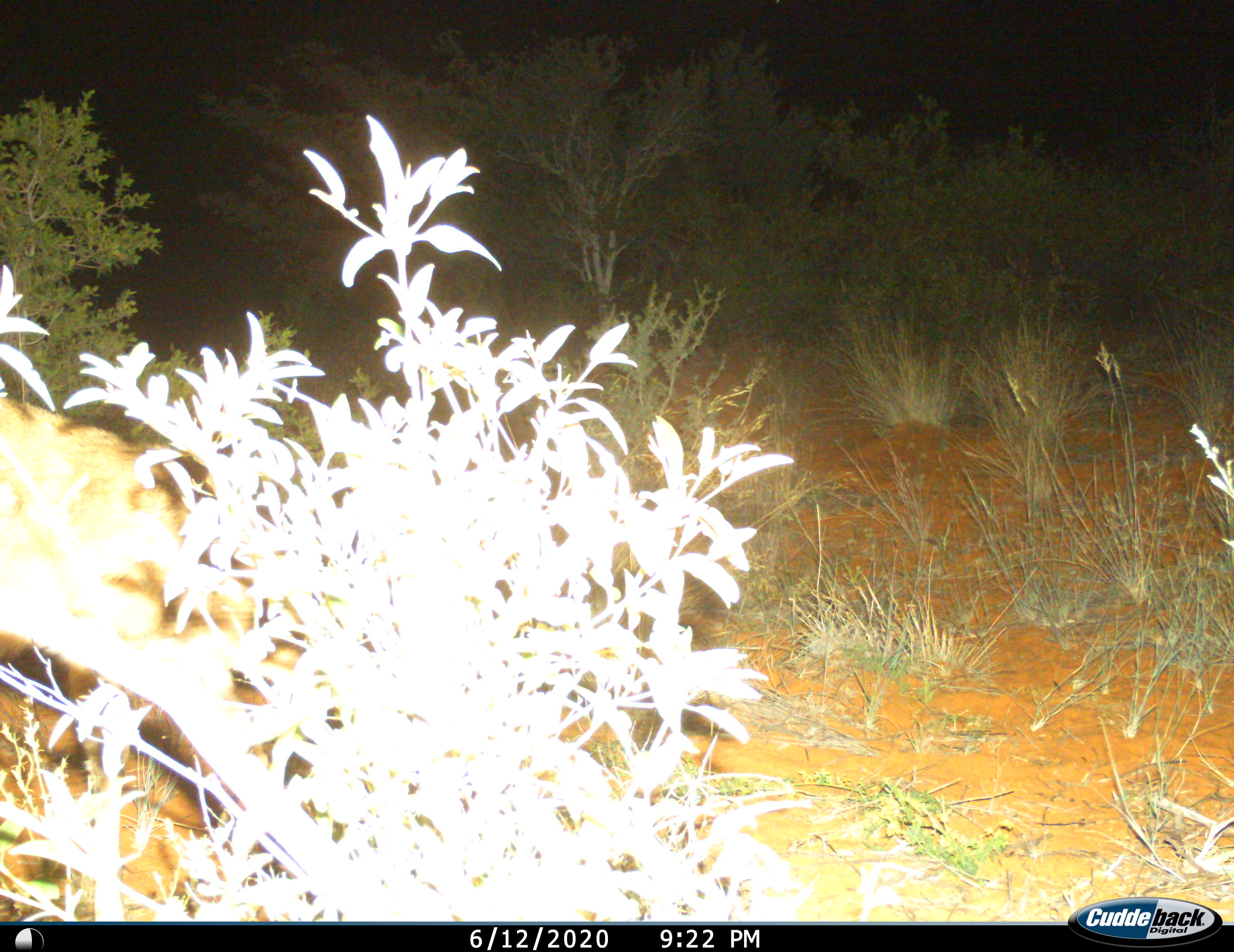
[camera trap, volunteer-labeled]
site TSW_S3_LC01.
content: unidentified animal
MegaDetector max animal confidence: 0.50